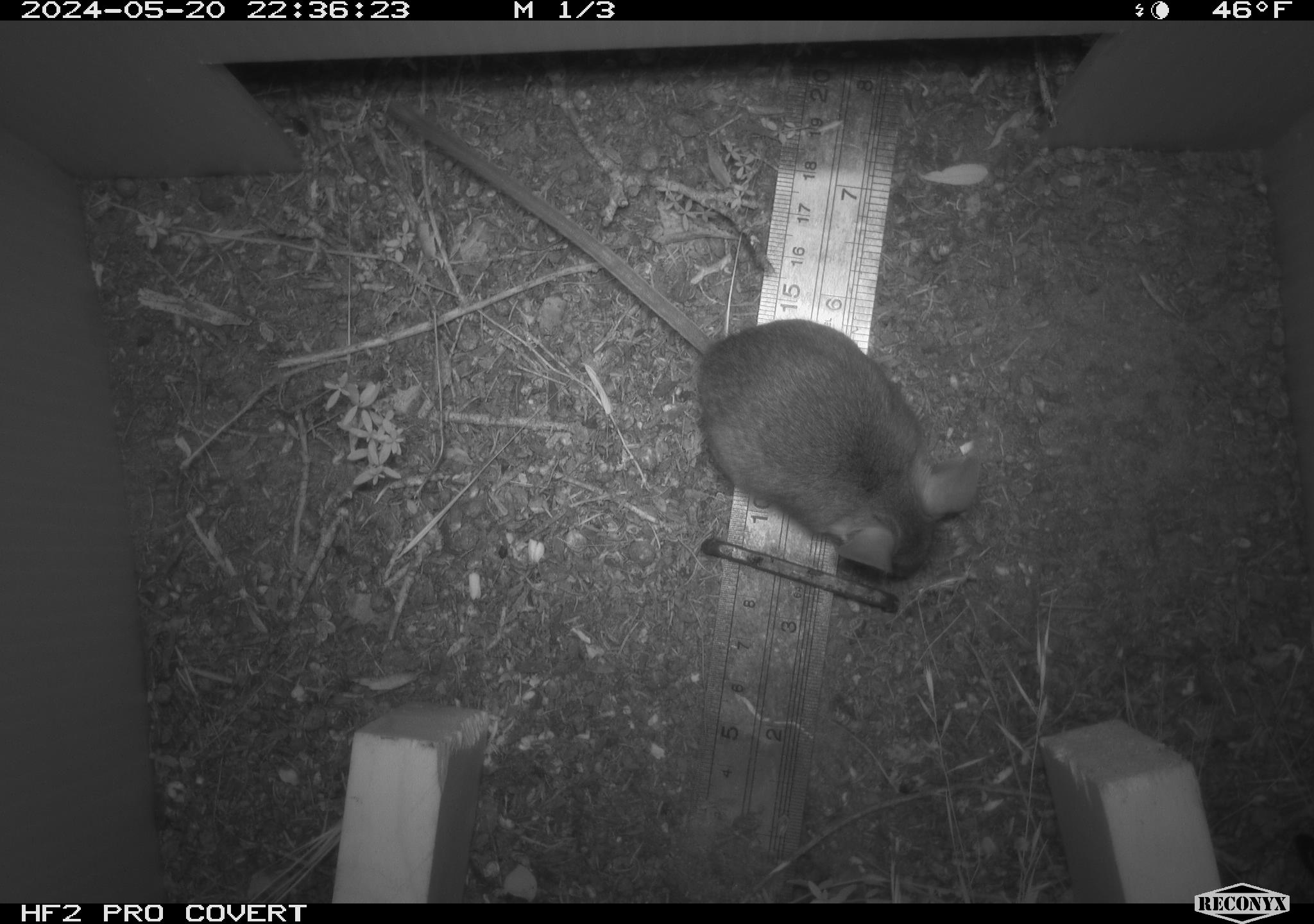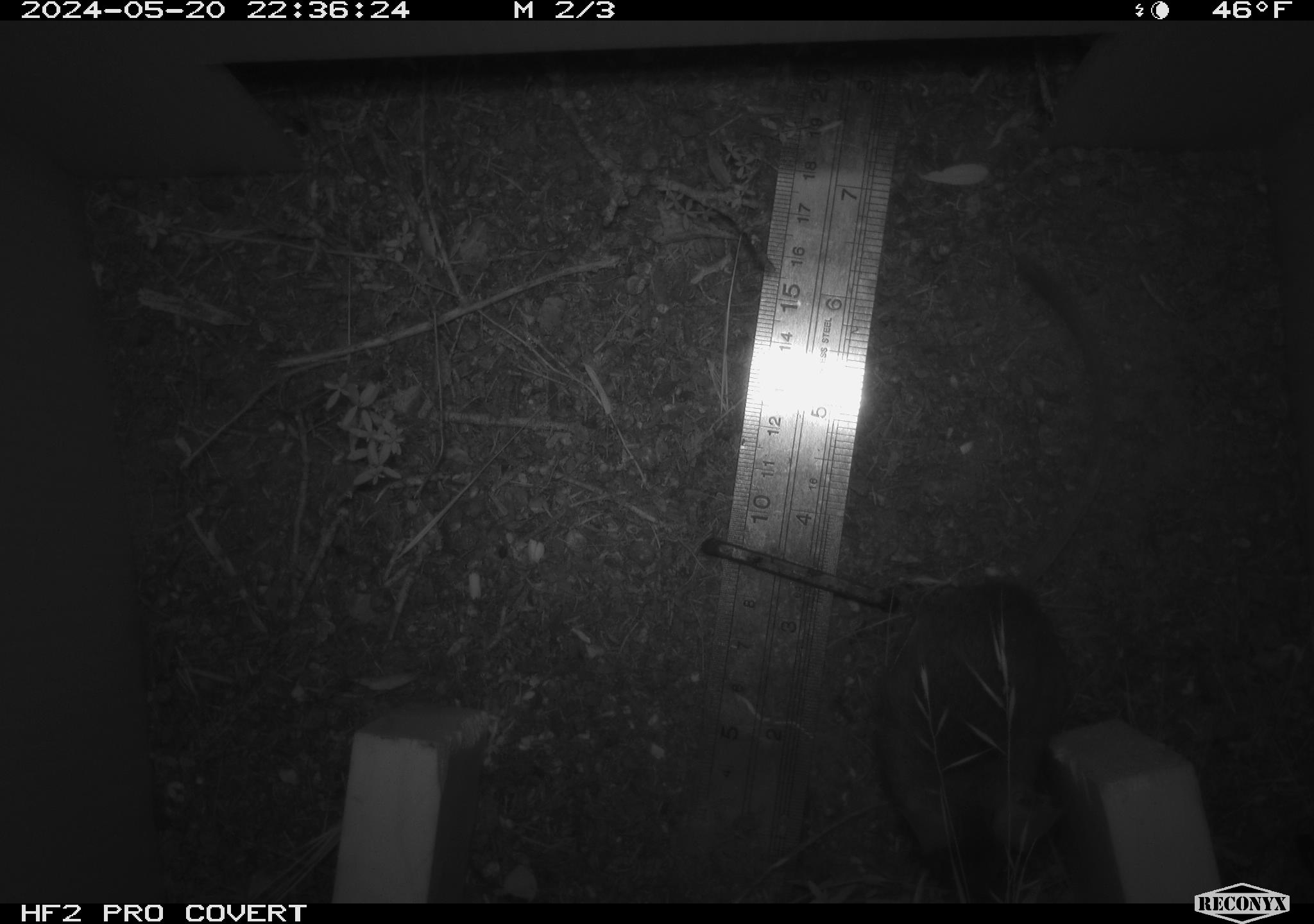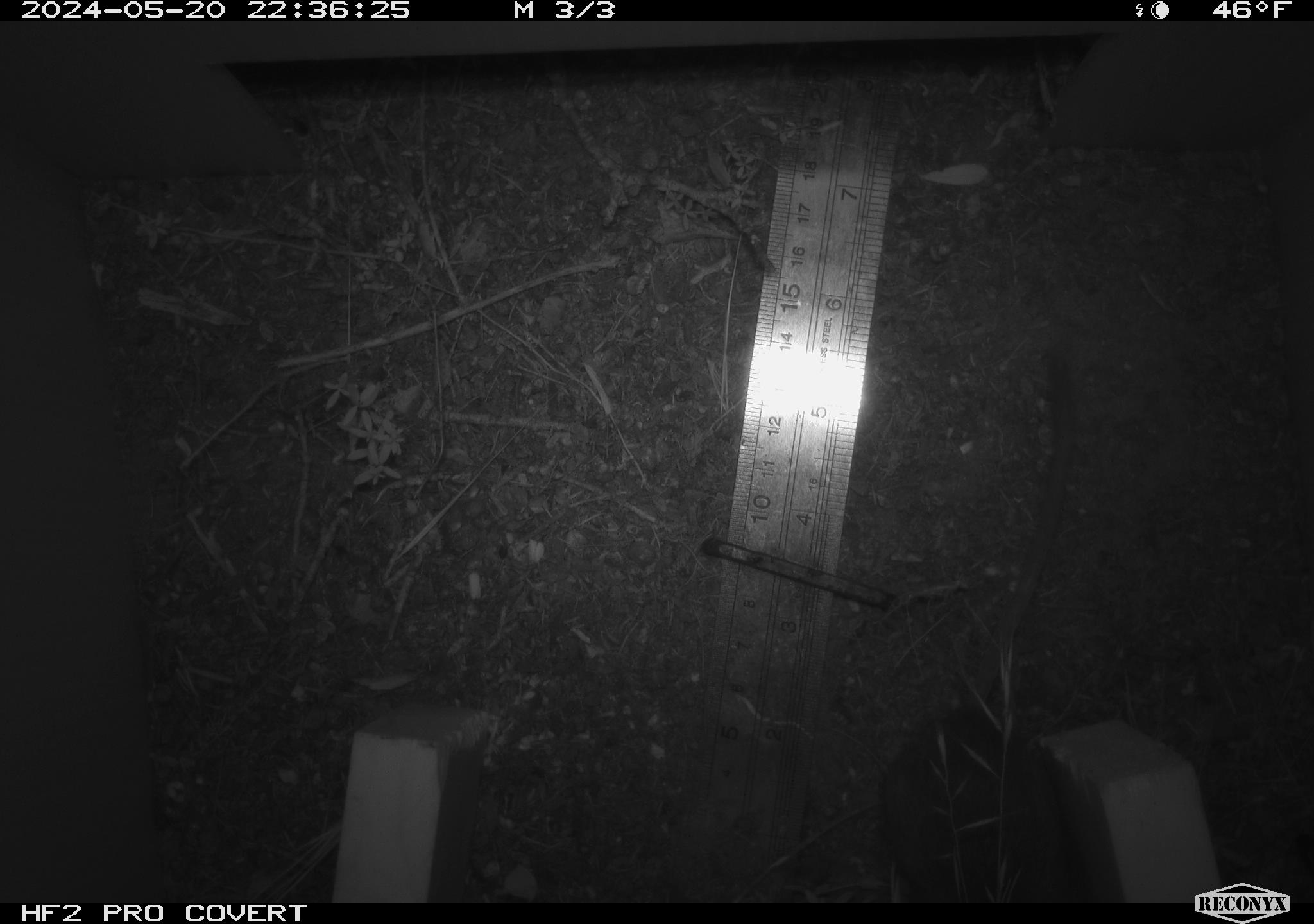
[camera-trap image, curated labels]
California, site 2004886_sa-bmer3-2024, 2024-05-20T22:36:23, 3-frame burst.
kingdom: Animalia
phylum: Chordata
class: Mammalia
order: Rodentia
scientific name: Rodentia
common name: mouse species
Mouse species (Rodentia).